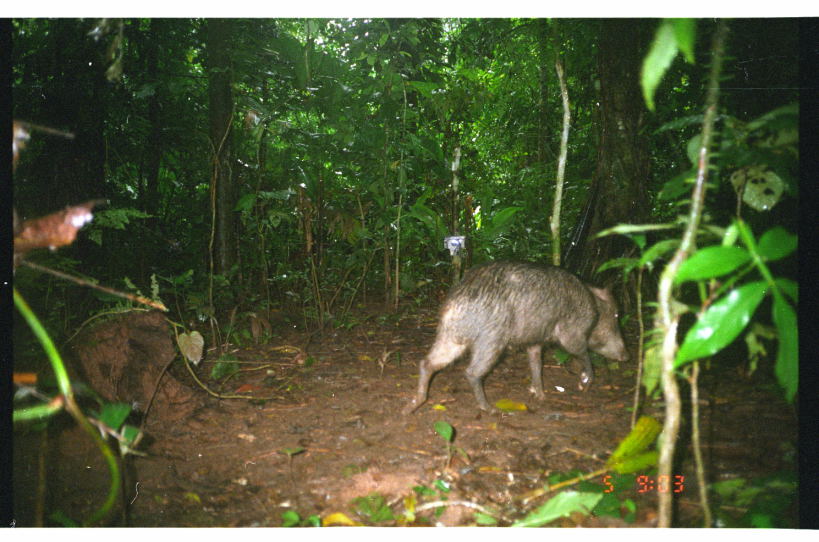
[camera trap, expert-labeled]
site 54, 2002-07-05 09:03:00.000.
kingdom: Animalia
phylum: Chordata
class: Mammalia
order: Artiodactyla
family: Tayassuidae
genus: Tayassu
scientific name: Tayassu pecari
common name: white-lipped peccary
Tayassu pecari (white-lipped peccary).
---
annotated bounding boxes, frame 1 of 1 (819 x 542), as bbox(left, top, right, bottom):
tayassu pecari: bbox(398, 258, 633, 414)